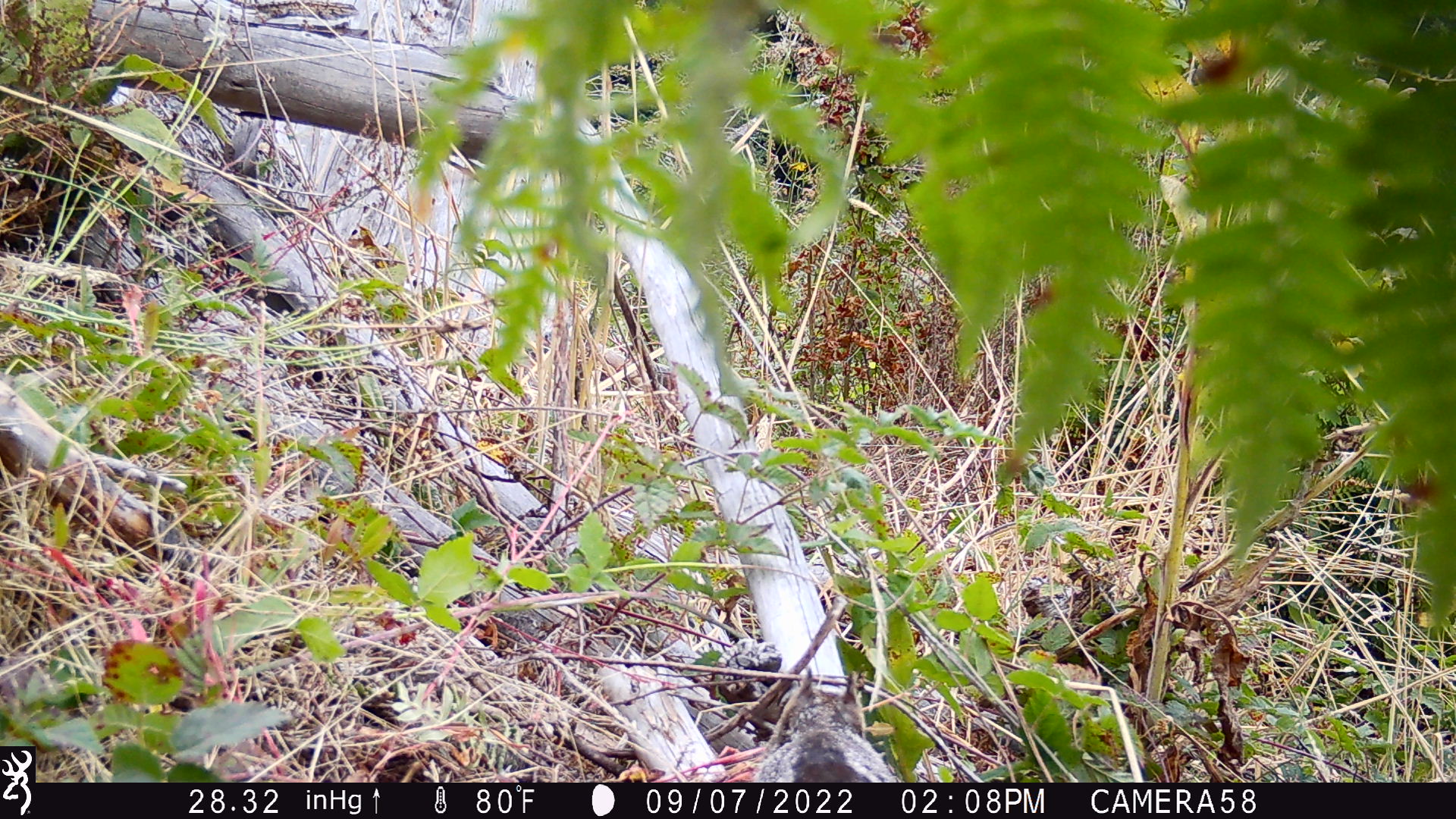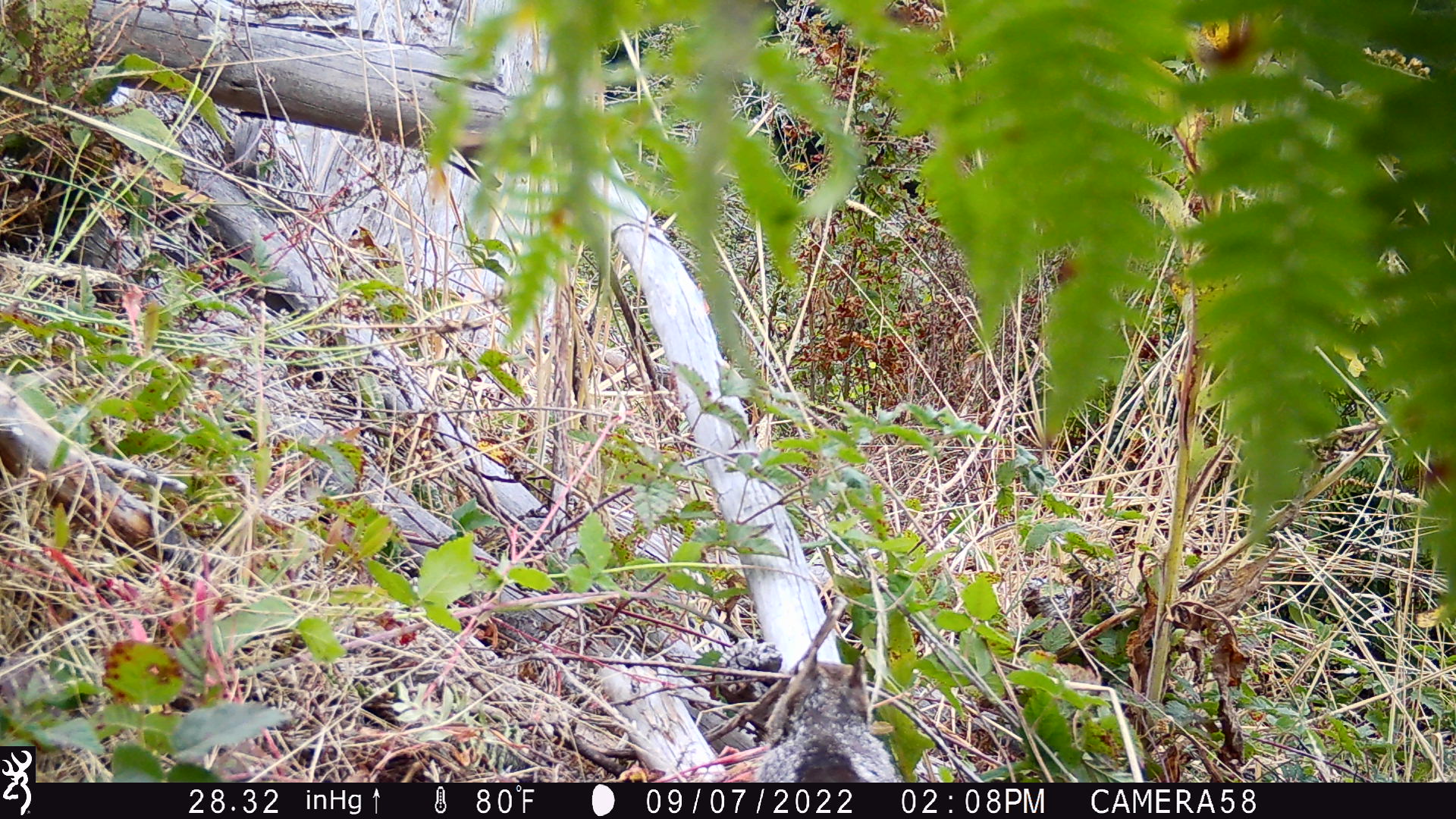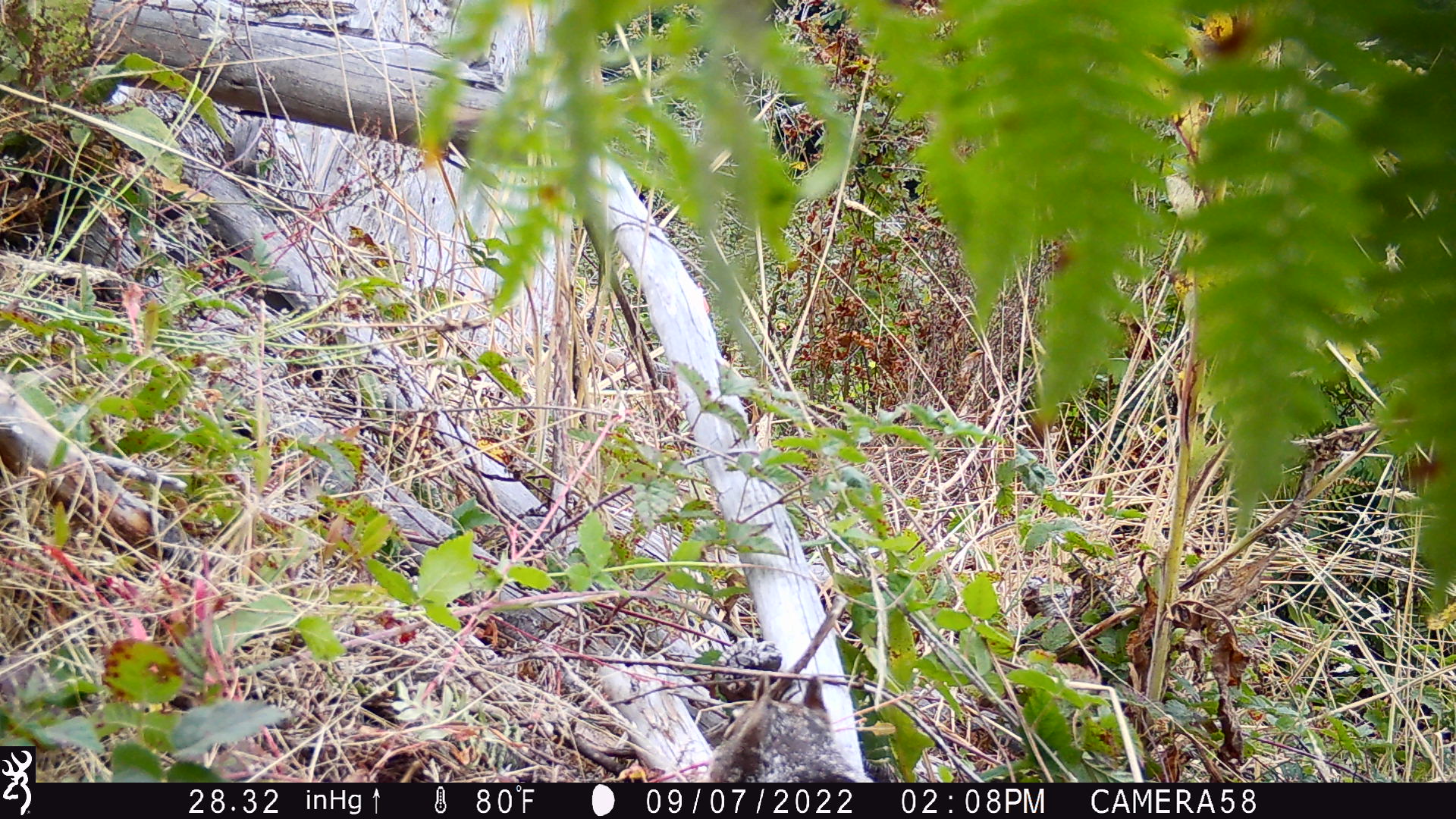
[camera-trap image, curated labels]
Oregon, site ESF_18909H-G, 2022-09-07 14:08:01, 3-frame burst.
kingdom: Animalia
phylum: Chordata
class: Mammalia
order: Rodentia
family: Sciuridae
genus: Otospermophilus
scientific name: Otospermophilus beecheyi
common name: california ground squirrel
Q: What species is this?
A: California ground squirrel (Otospermophilus beecheyi).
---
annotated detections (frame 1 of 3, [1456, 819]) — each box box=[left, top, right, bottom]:
california ground squirrel: box=[745, 662, 913, 778]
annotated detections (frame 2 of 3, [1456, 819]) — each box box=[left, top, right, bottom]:
california ground squirrel: box=[739, 645, 917, 776]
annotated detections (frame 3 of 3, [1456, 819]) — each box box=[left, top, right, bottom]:
california ground squirrel: box=[693, 668, 879, 778]